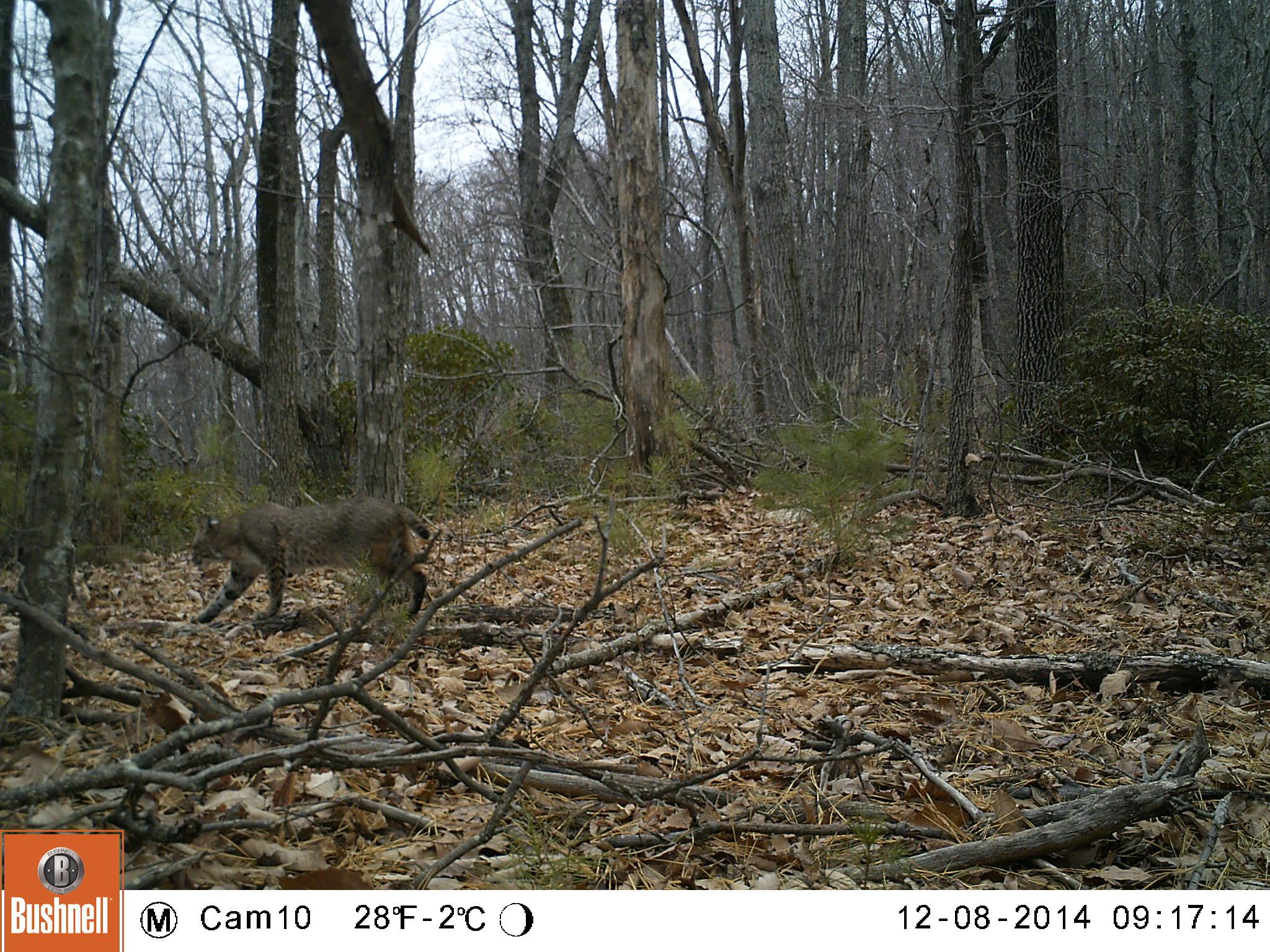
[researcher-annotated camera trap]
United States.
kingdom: Animalia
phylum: Chordata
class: Mammalia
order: Carnivora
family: Felidae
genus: Lynx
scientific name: Lynx rufus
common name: bobcat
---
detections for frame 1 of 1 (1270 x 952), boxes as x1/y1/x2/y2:
Bobcat: 172/496/437/638